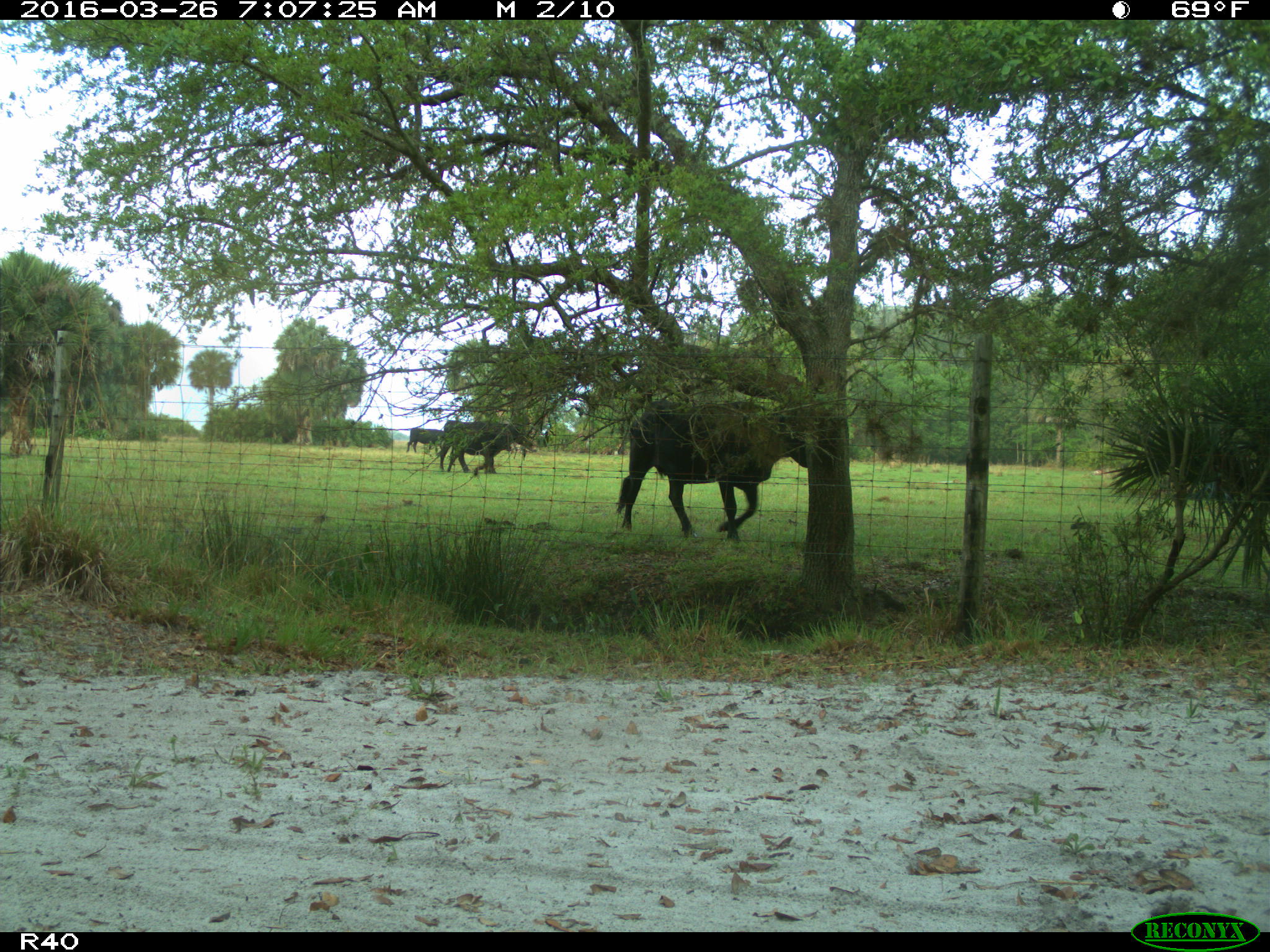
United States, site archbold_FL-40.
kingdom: Animalia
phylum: Chordata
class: Mammalia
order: Artiodactyla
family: Bovidae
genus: Bos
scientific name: Bos taurus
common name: domestic cow